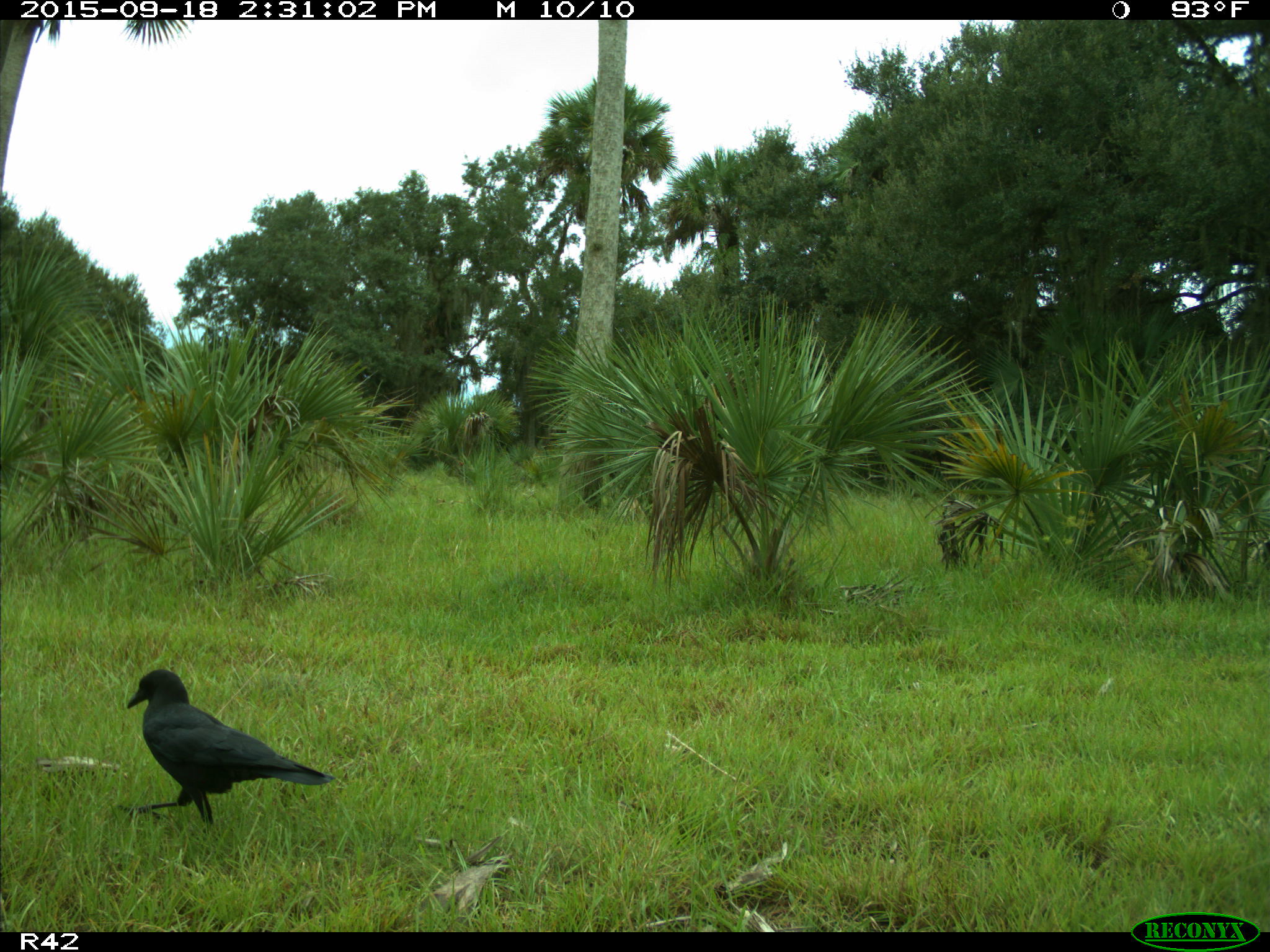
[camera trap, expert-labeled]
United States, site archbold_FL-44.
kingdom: Animalia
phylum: Chordata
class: Aves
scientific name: Aves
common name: birds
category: unidentified bird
Unidentified bird (birds) (Aves).